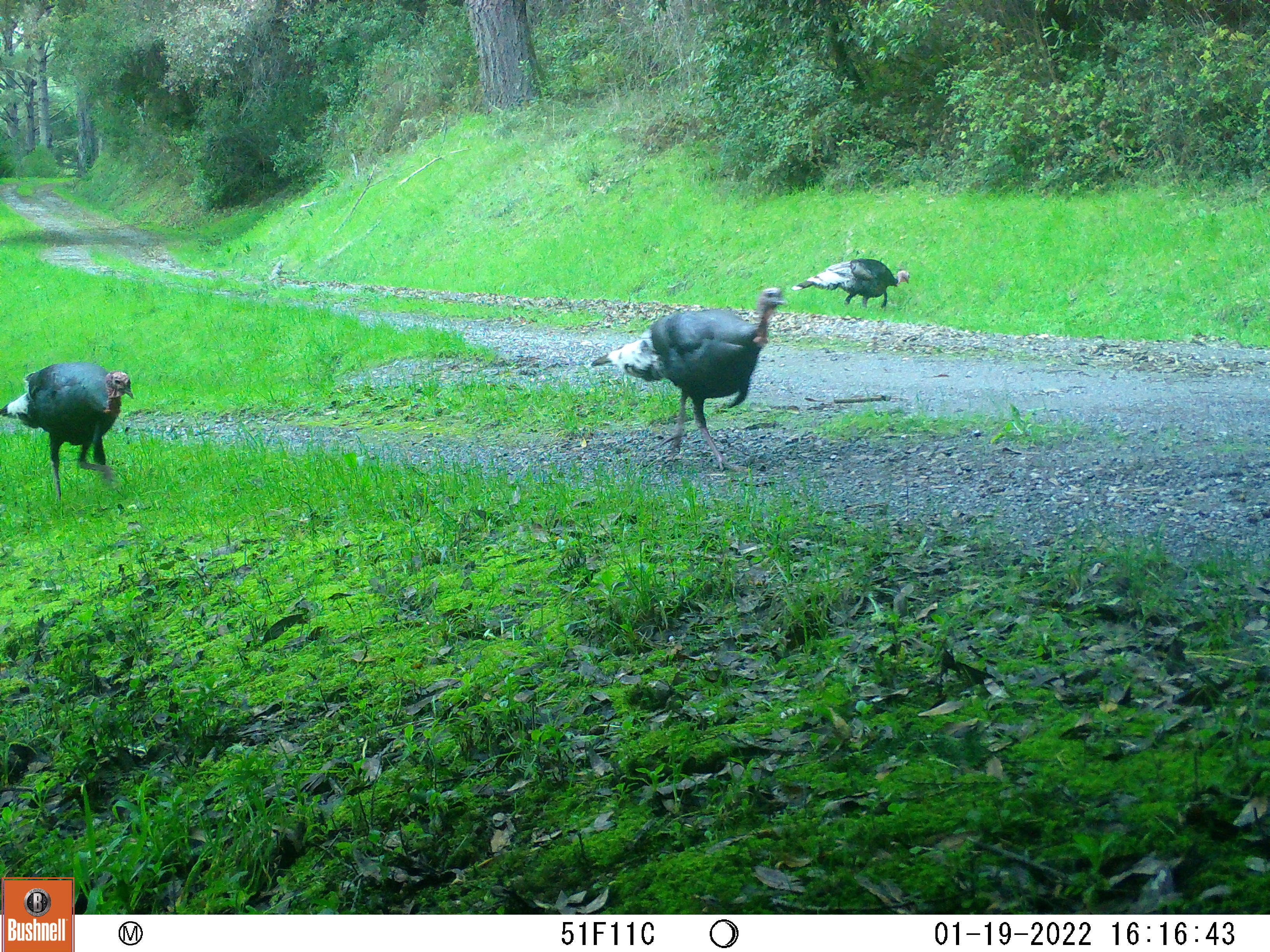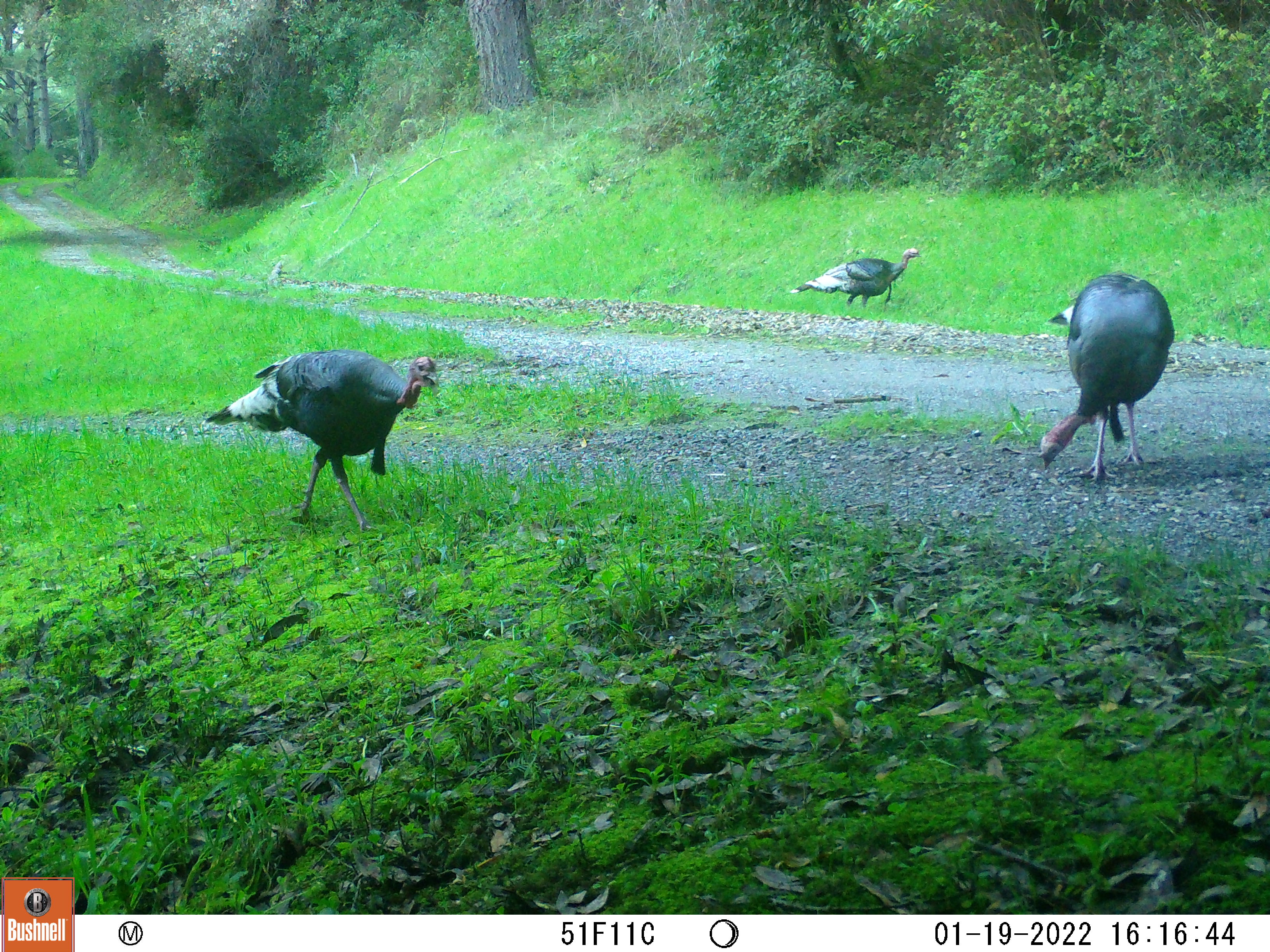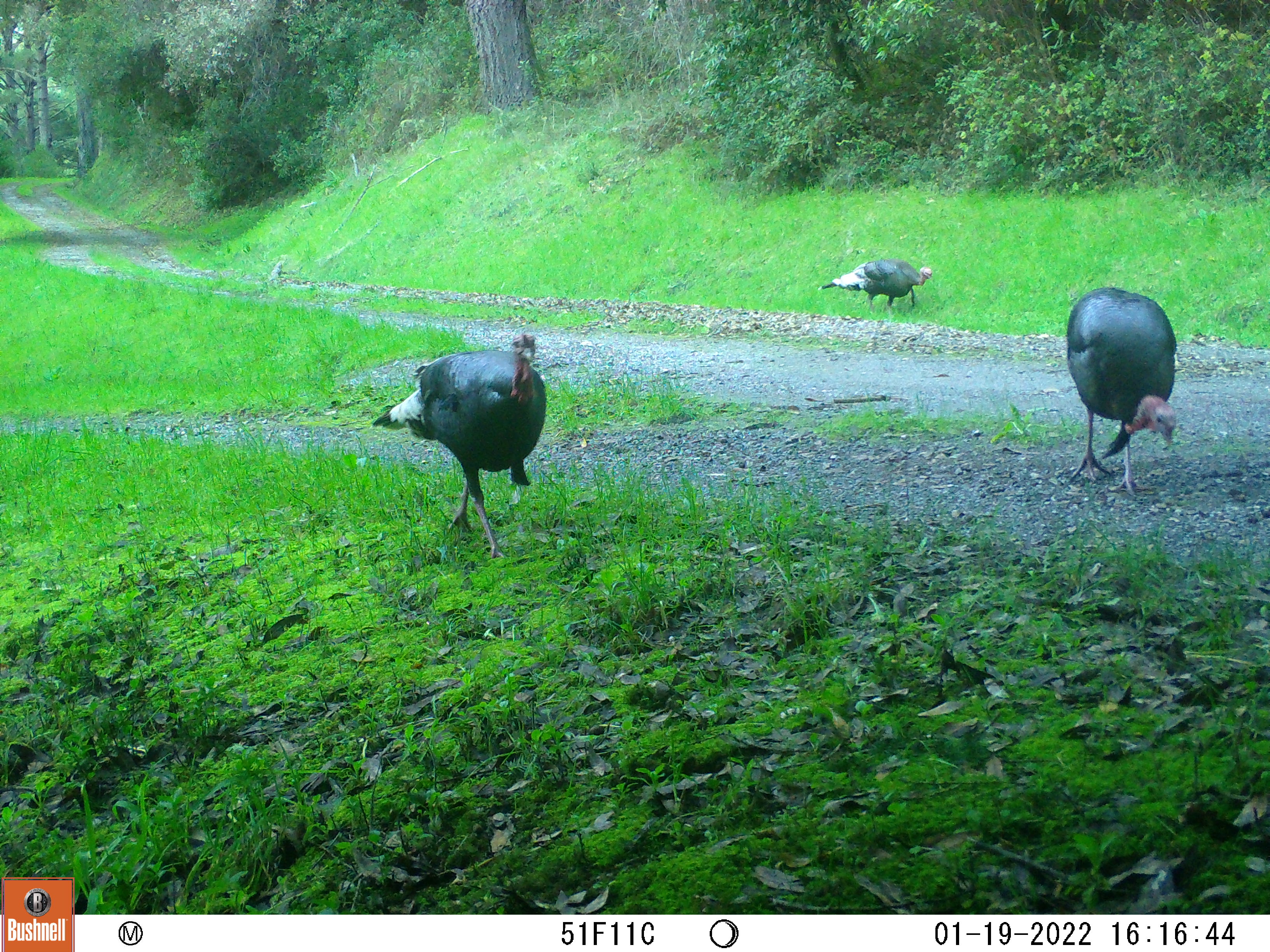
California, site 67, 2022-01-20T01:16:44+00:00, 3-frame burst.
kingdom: Animalia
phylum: Chordata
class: Aves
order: Galliformes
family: Phasianidae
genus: Meleagris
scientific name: Meleagris gallopavo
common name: turkey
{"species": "turkey (Meleagris gallopavo)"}